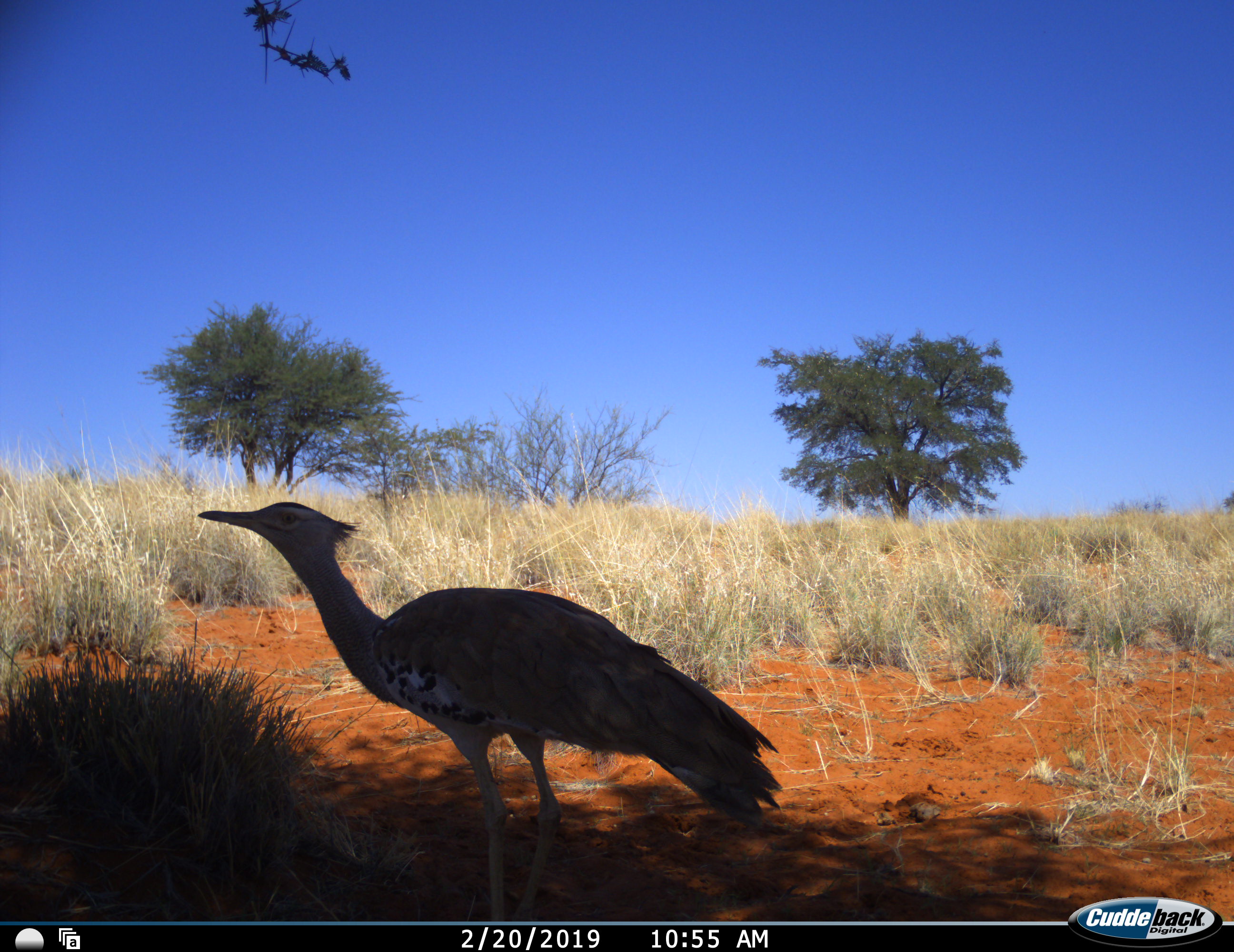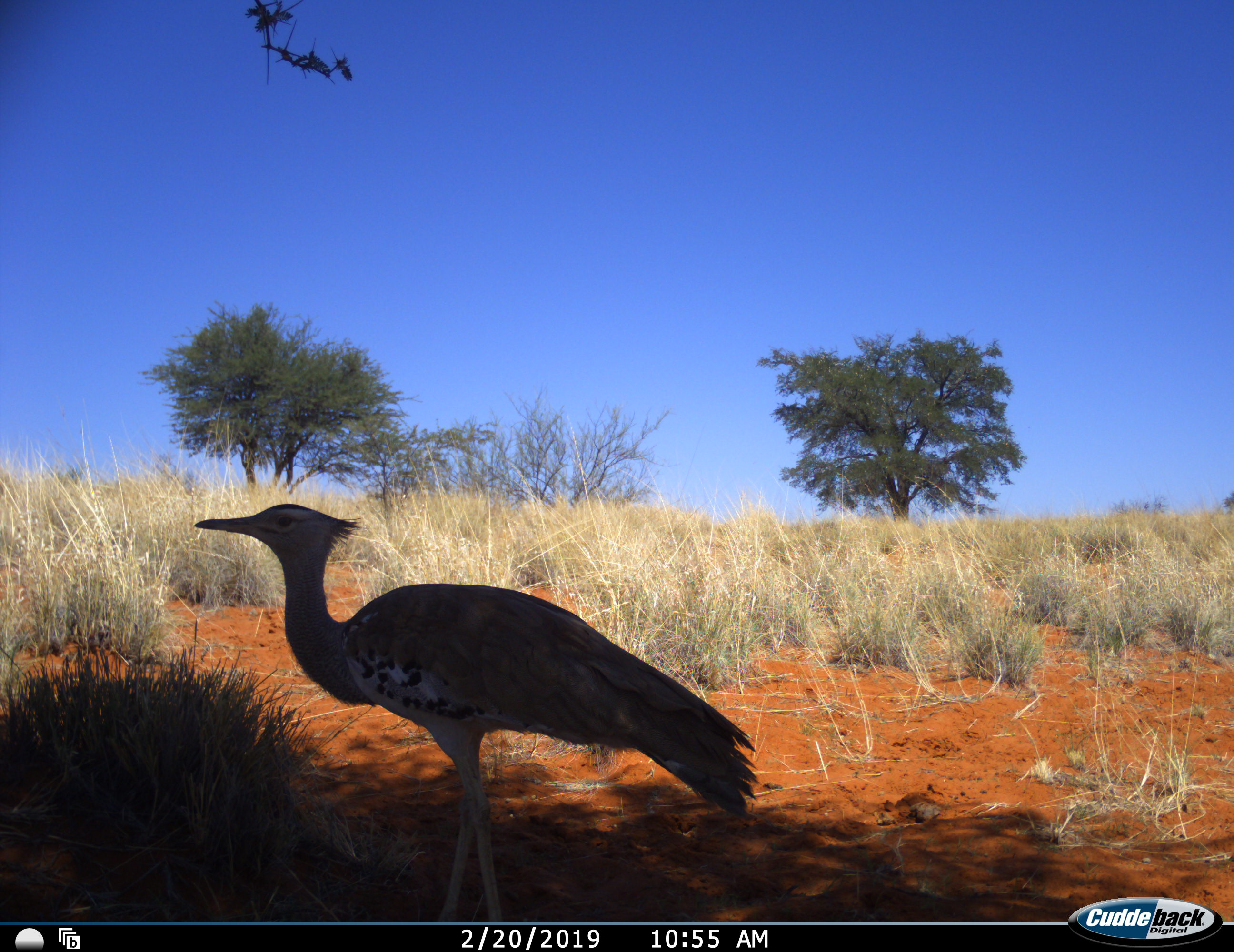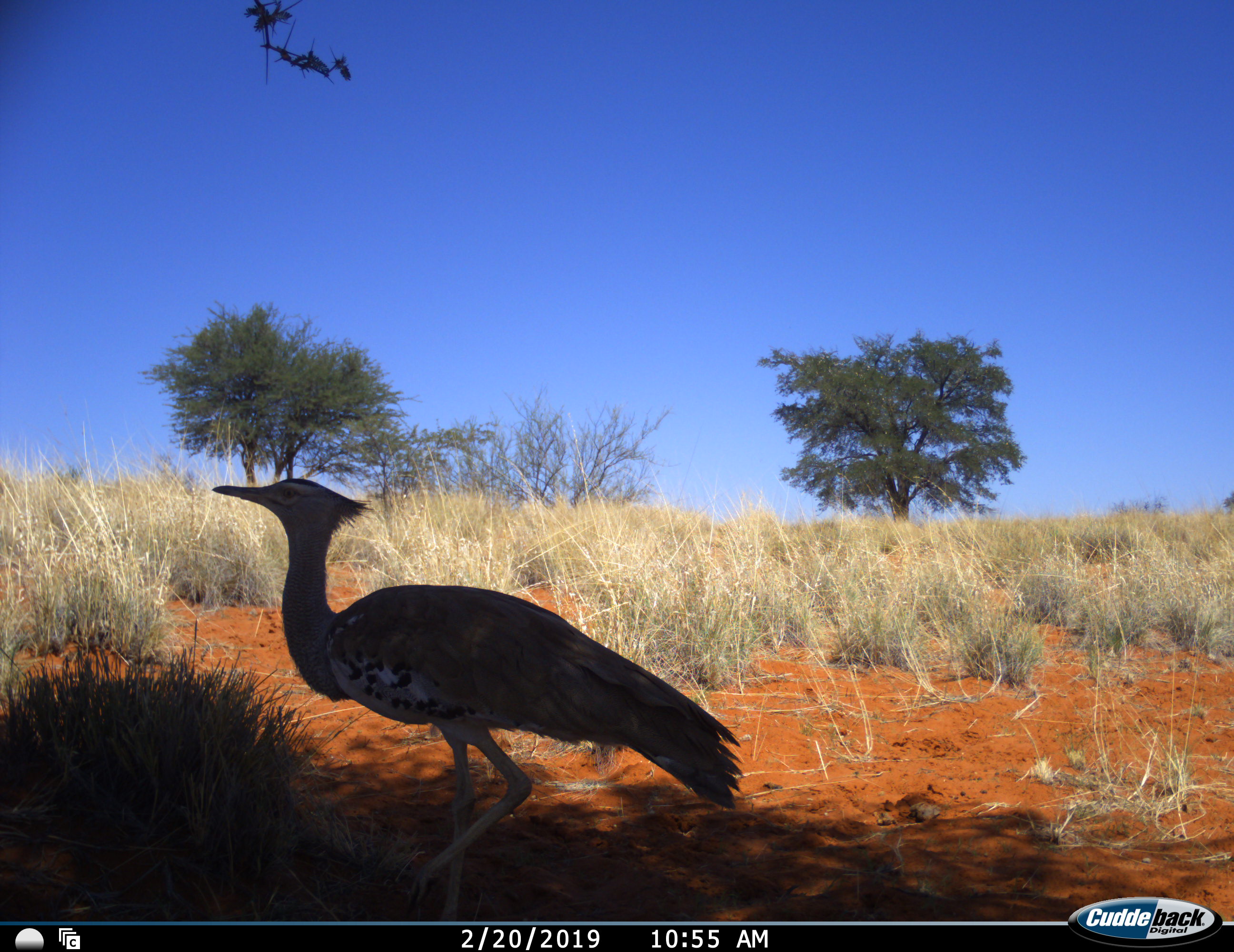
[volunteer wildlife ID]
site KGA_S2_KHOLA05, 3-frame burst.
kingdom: Animalia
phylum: Chordata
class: Aves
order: Otidiformes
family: Otididae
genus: Ardeotis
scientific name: Ardeotis kori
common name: kori bustard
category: bustardkori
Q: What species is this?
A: Bustardkori (kori bustard) (Ardeotis kori).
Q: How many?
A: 1.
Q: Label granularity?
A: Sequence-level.